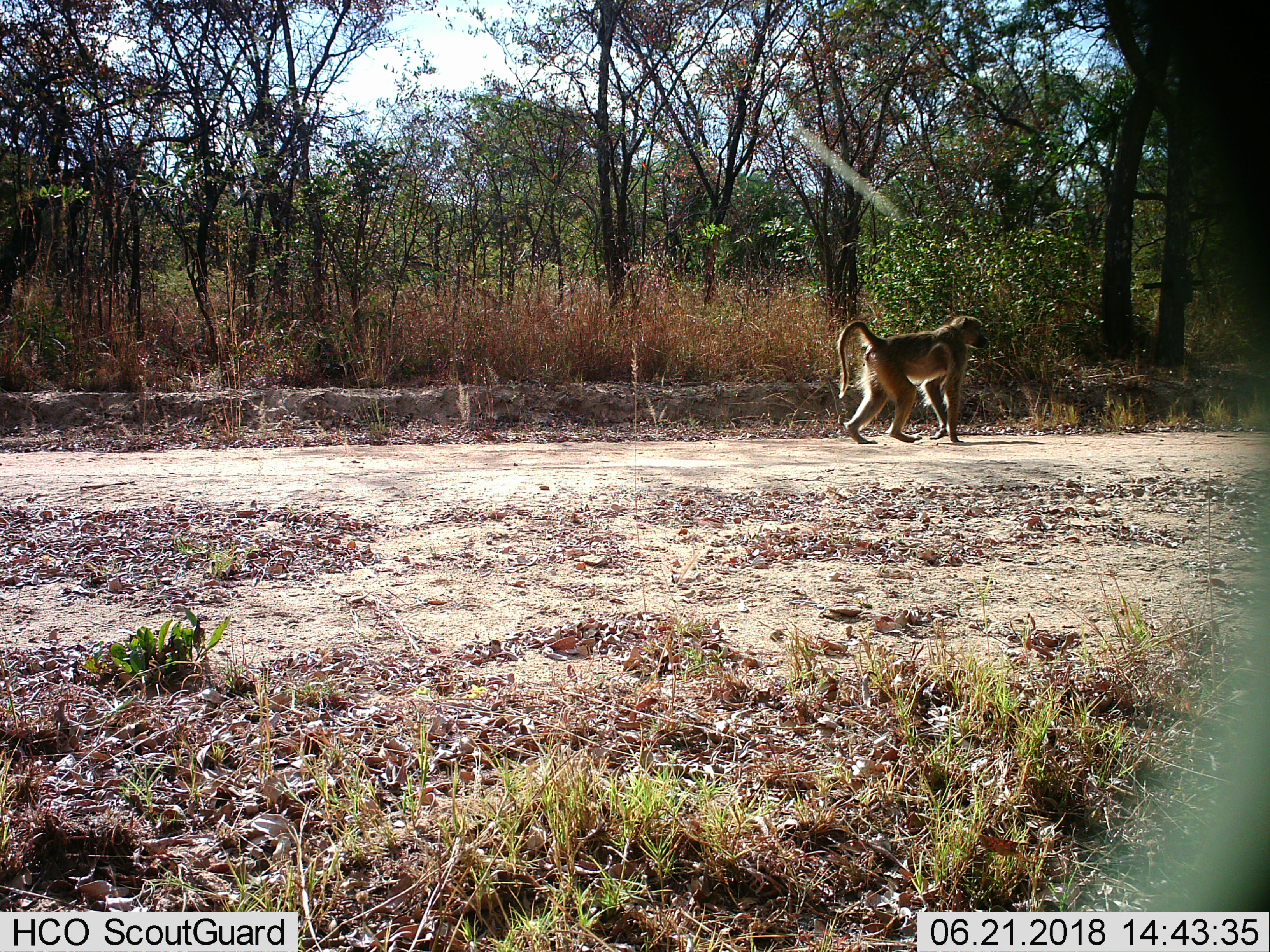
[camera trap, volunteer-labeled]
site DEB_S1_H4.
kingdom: Animalia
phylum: Chordata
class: Mammalia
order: Primates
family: Cercopithecidae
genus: Papio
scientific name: Papio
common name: baboon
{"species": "baboon (Papio)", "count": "1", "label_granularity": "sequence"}